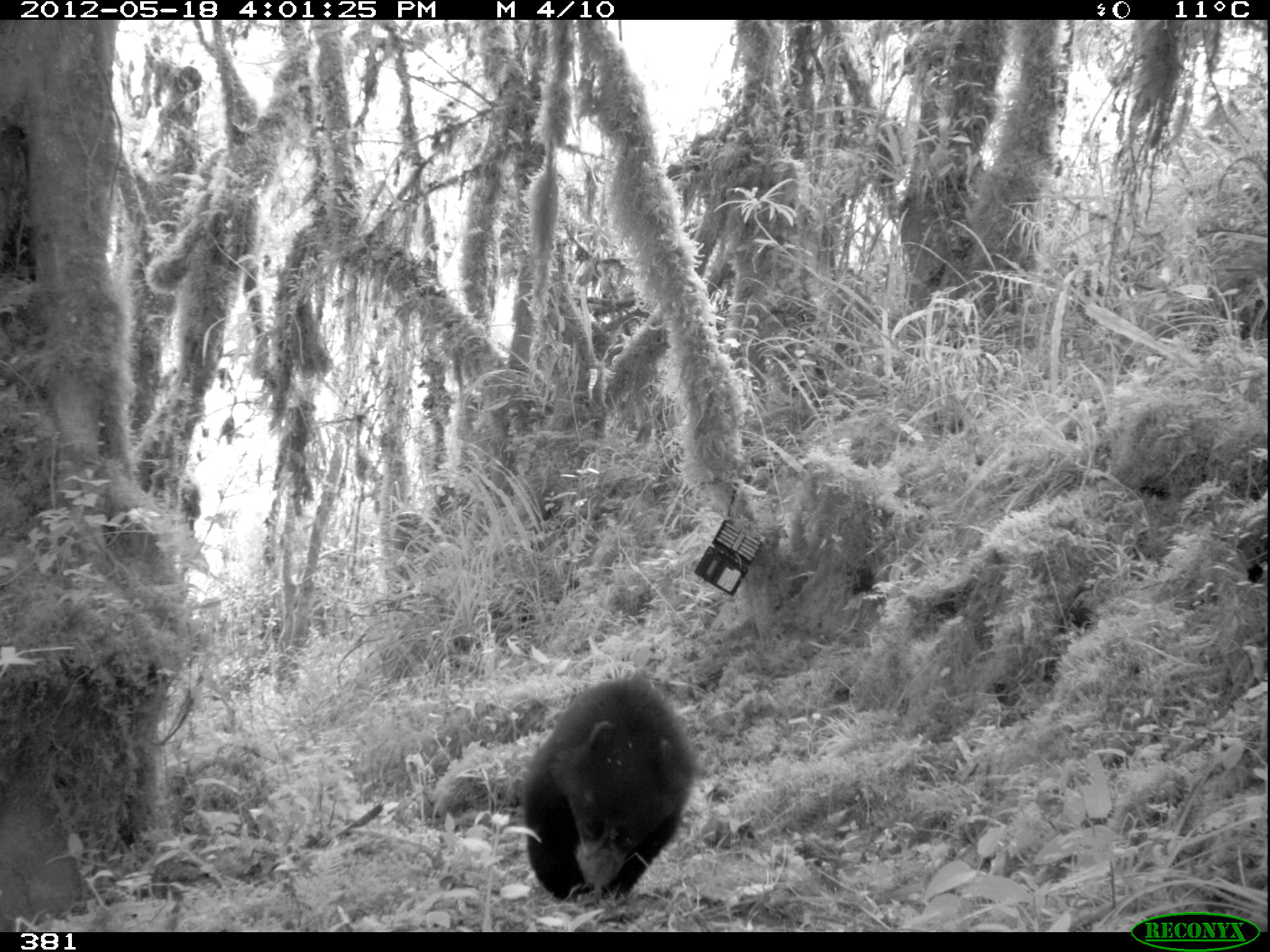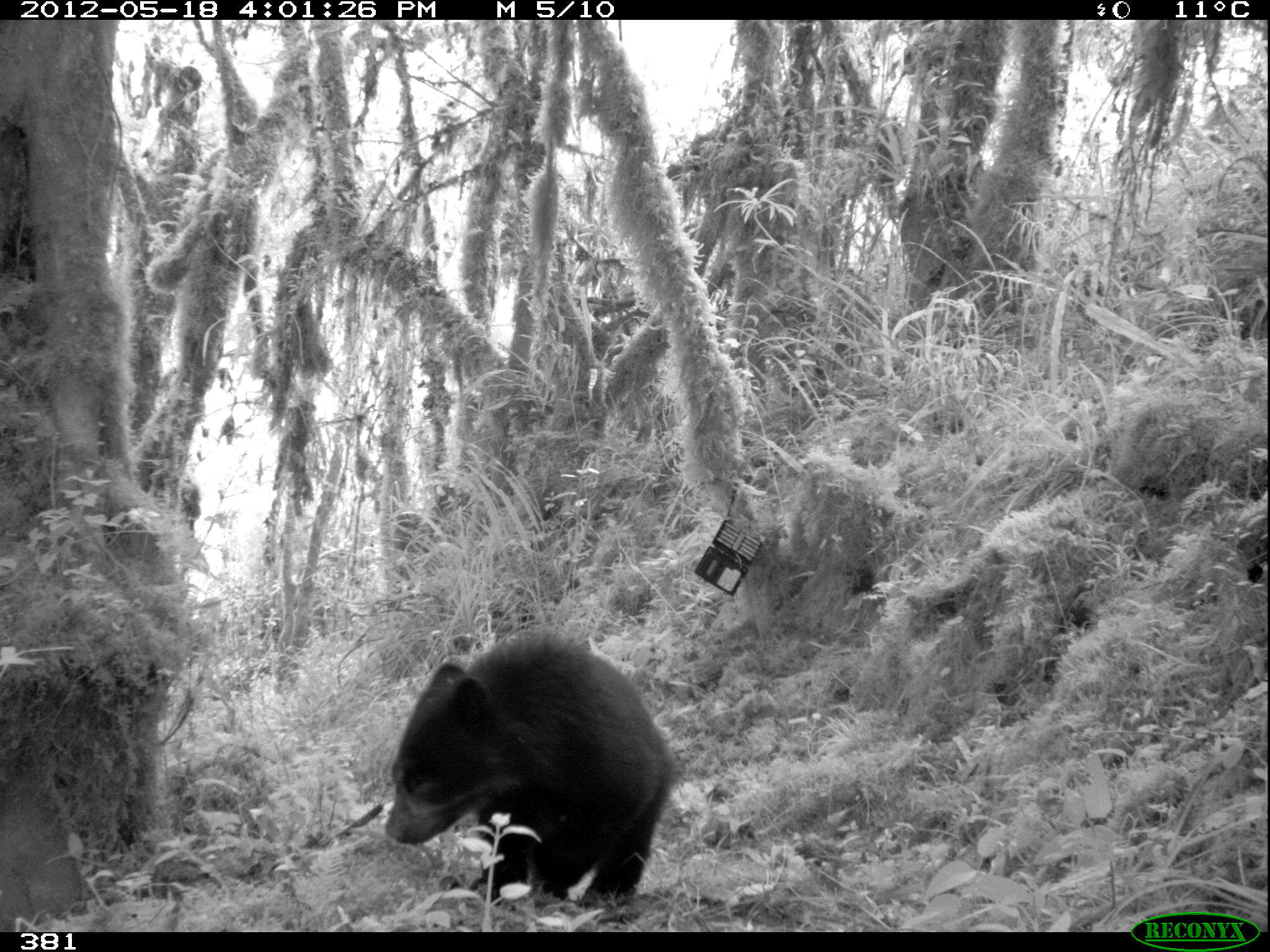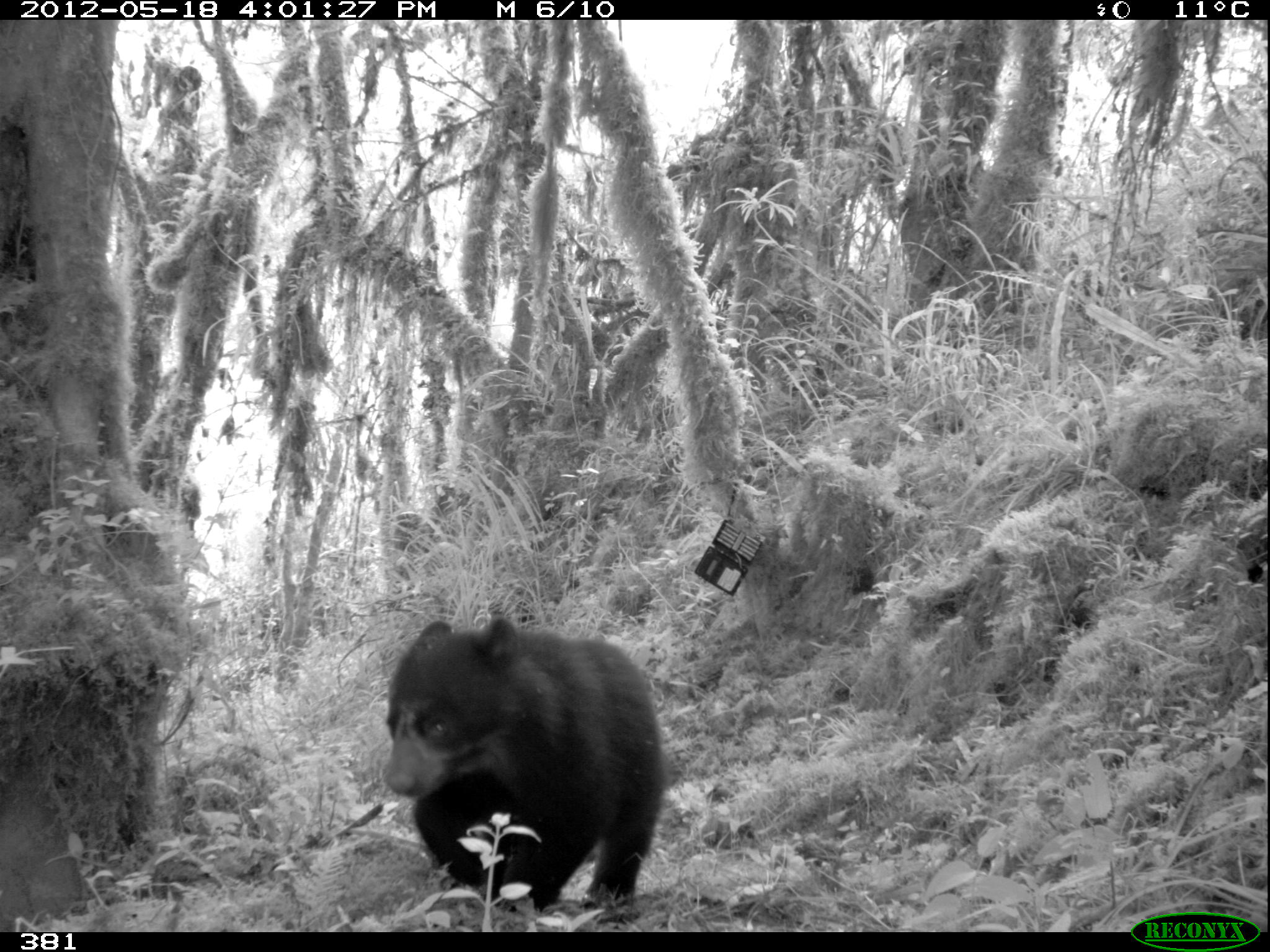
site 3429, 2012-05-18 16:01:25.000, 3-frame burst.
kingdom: Animalia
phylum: Chordata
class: Mammalia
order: Carnivora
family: Ursidae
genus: Tremarctos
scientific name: Tremarctos ornatus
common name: spectacled bear